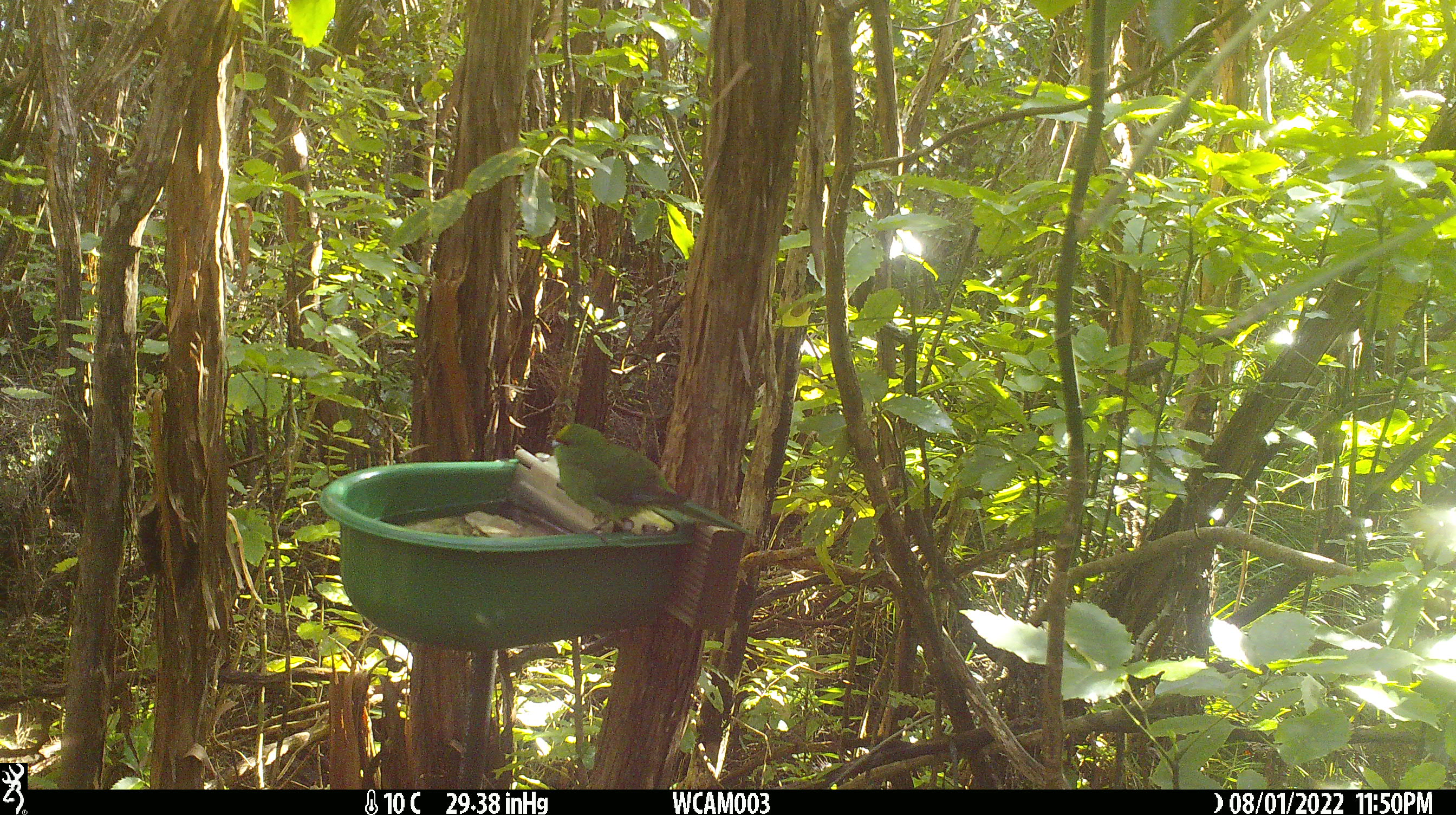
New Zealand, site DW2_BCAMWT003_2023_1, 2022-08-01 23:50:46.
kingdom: Animalia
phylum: Chordata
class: Aves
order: Psittaciformes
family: Psittaculidae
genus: Cyanoramphus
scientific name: Cyanoramphus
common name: parakeet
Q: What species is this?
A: Parakeet (Cyanoramphus).